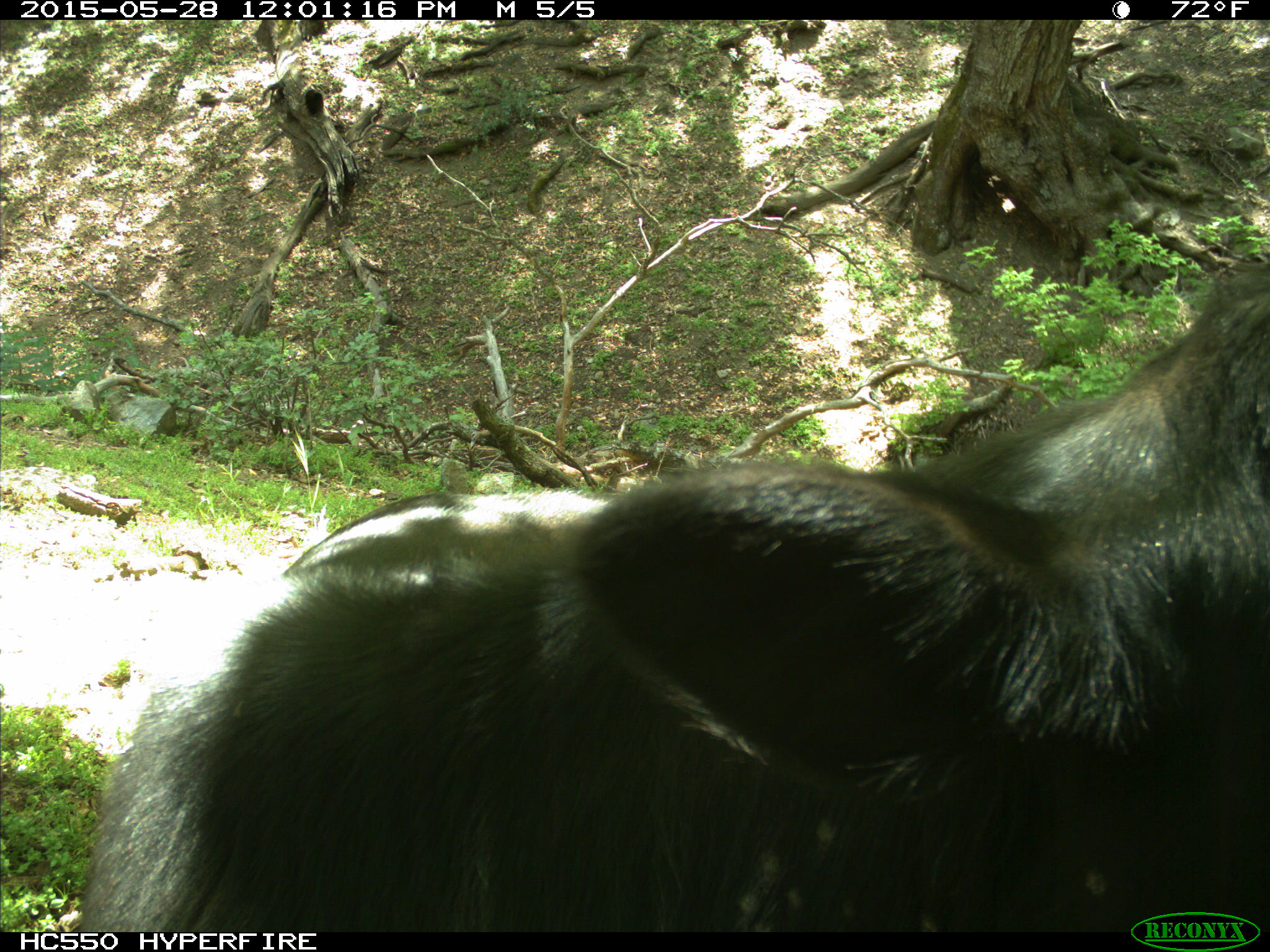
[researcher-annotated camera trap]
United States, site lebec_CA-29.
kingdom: Animalia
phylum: Chordata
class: Mammalia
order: Artiodactyla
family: Bovidae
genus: Bos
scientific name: Bos taurus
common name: domestic cow